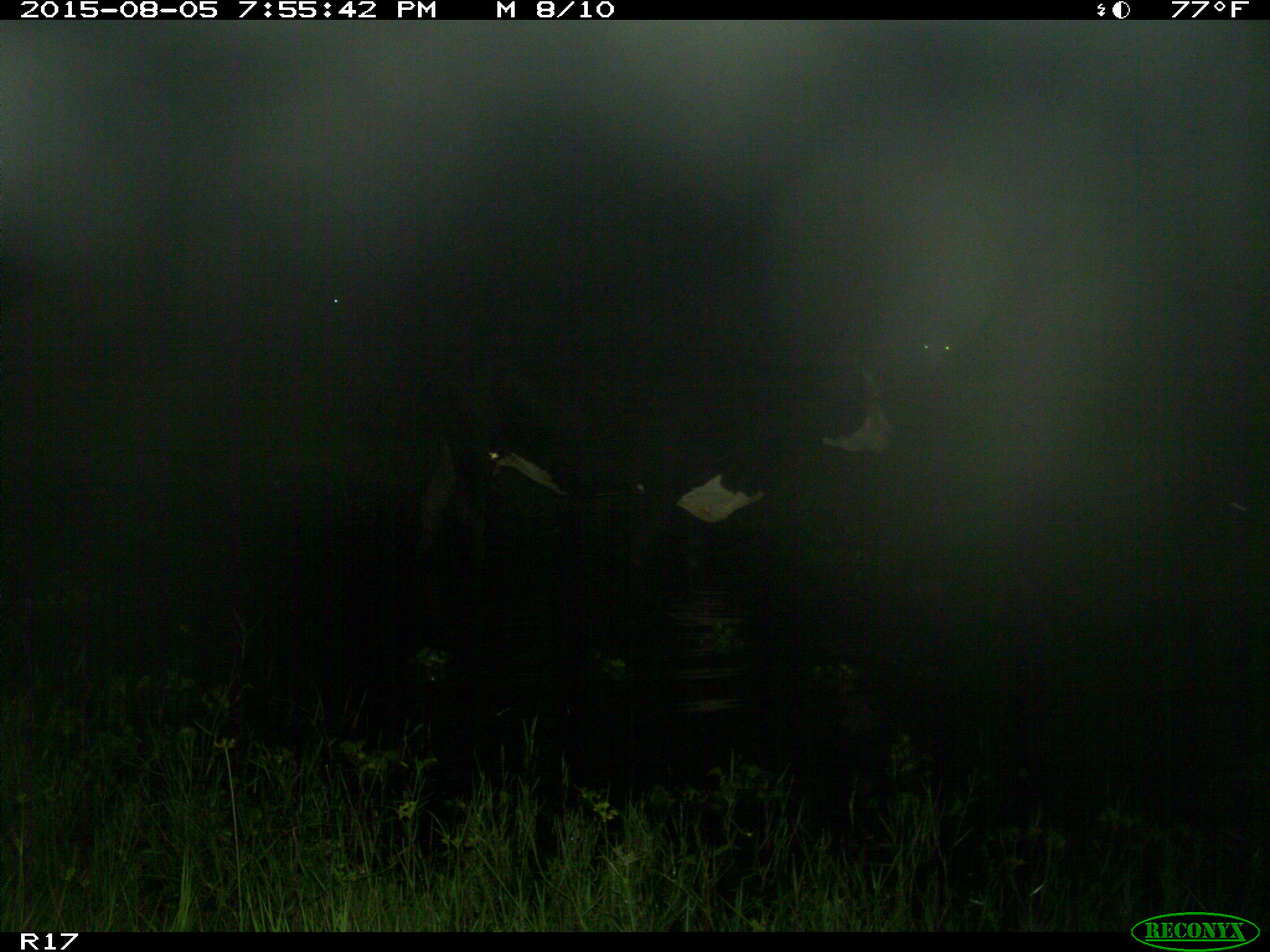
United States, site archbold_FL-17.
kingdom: Animalia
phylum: Chordata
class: Mammalia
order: Artiodactyla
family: Bovidae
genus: Bos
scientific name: Bos taurus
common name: domestic cow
Bos taurus (domestic cow).